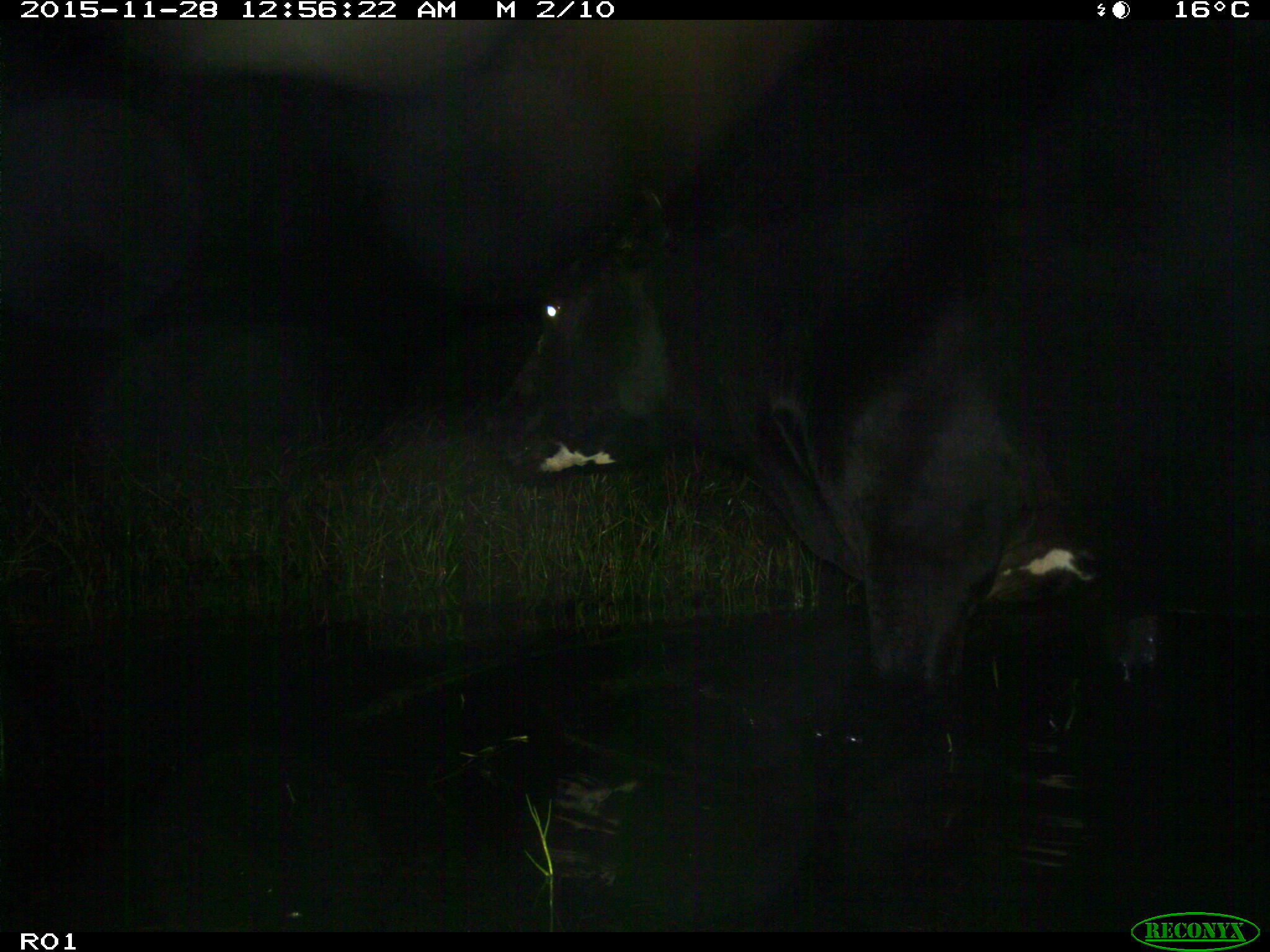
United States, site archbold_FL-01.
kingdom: Animalia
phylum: Chordata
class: Mammalia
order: Artiodactyla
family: Bovidae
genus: Bos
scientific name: Bos taurus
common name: domestic cow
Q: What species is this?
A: Bos taurus (domestic cow).